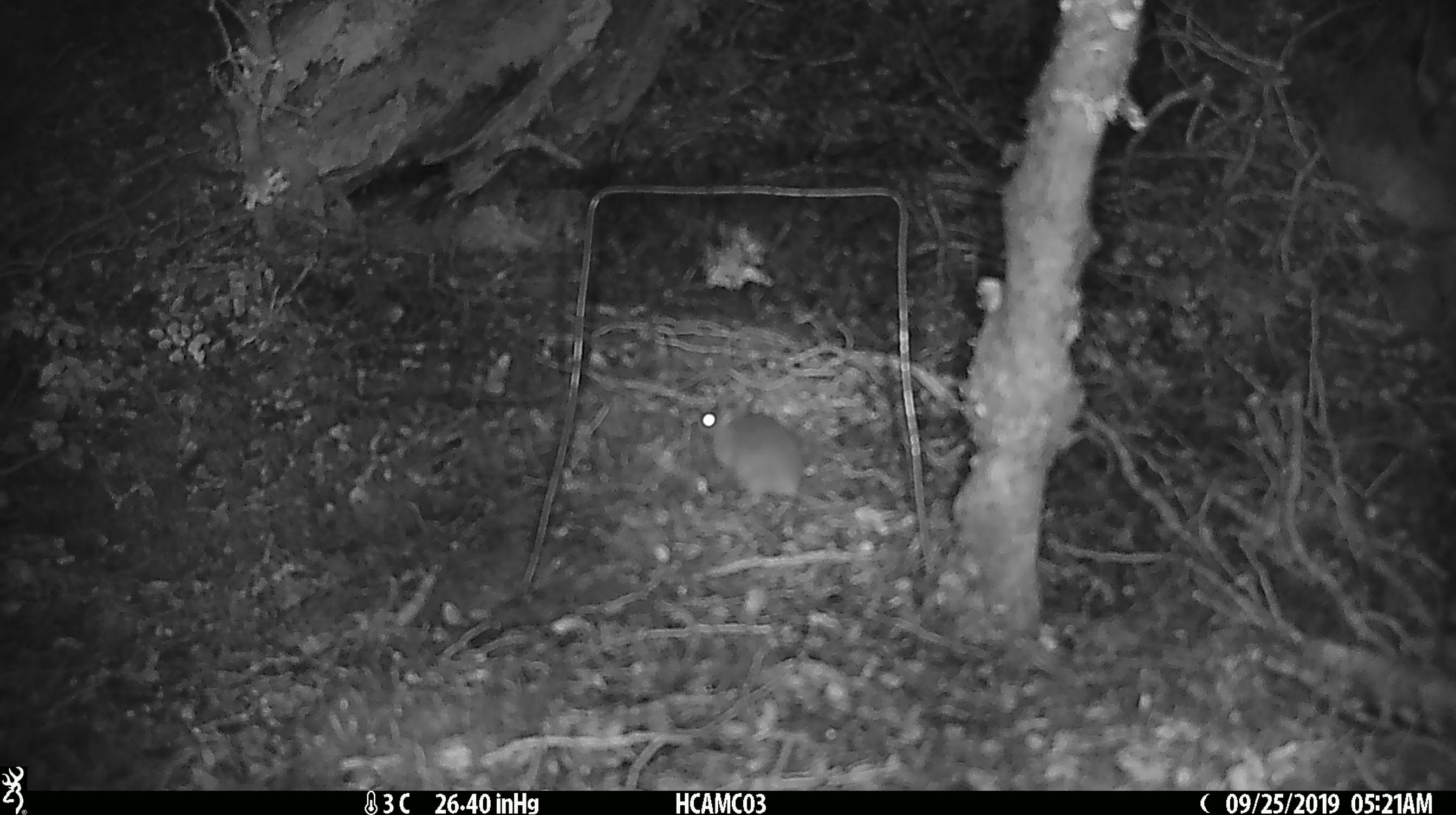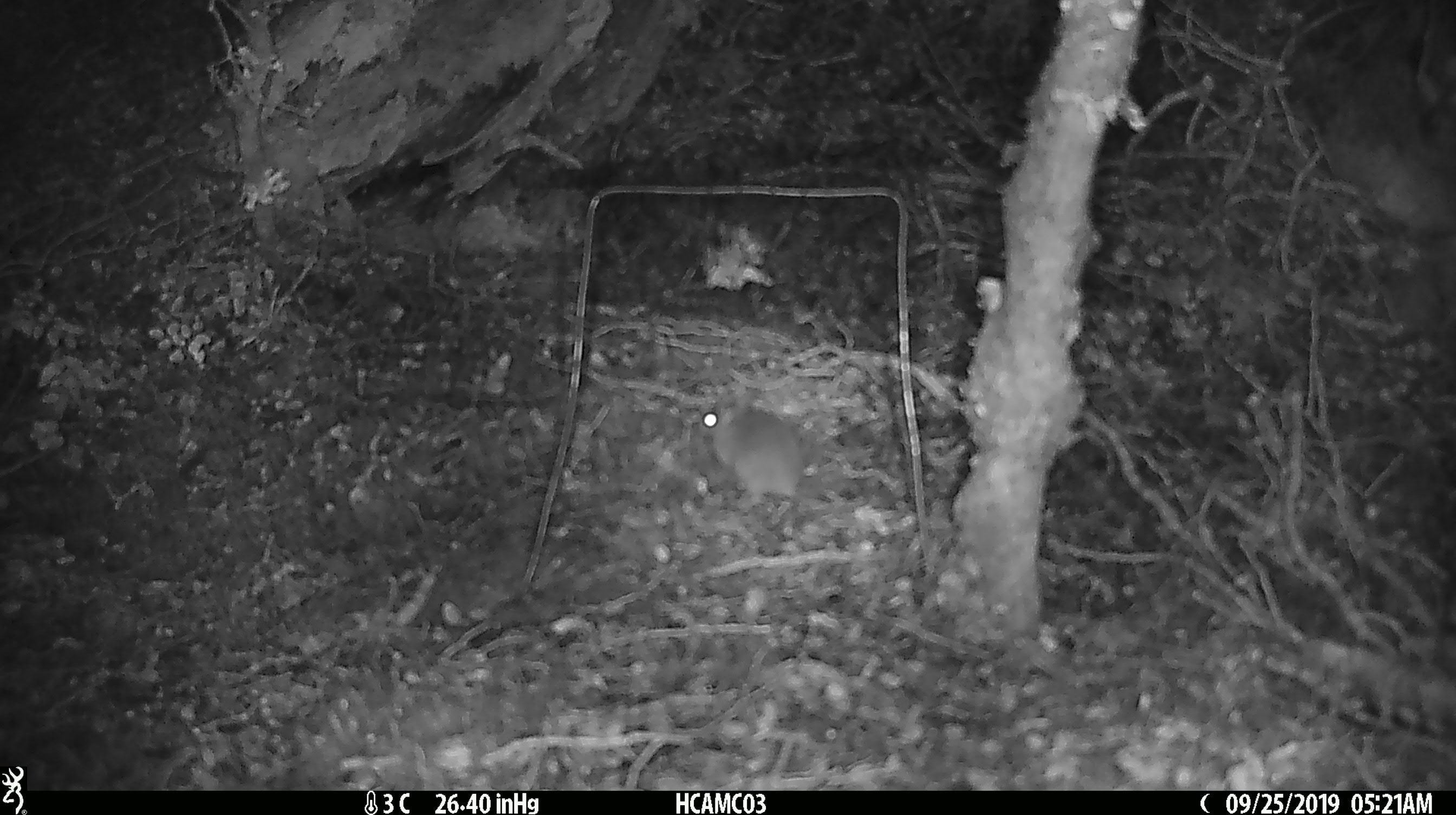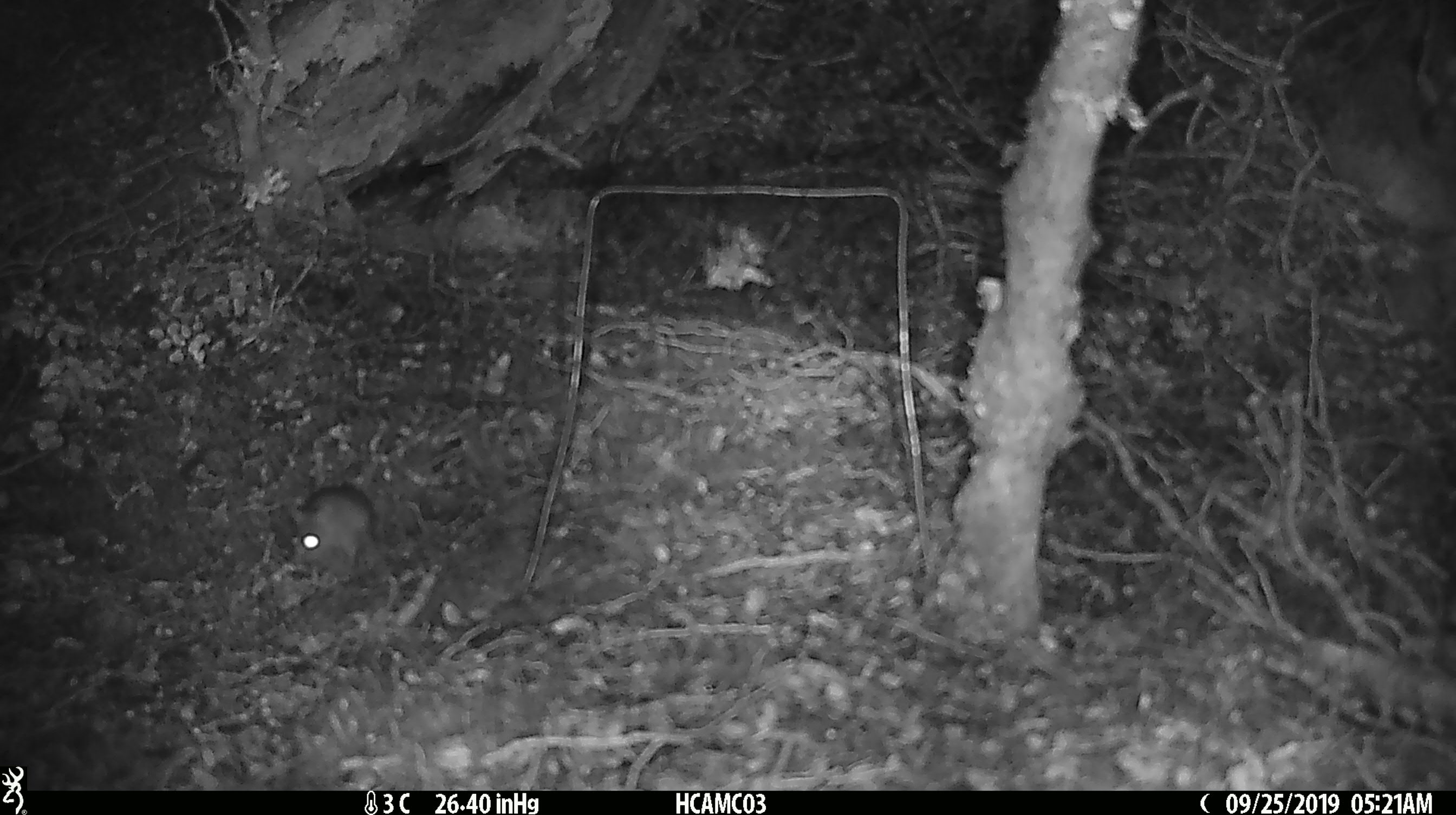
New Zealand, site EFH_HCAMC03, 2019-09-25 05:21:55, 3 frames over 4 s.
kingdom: Animalia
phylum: Chordata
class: Mammalia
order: Rodentia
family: Muridae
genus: Mus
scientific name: Mus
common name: mouse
Mouse (Mus).